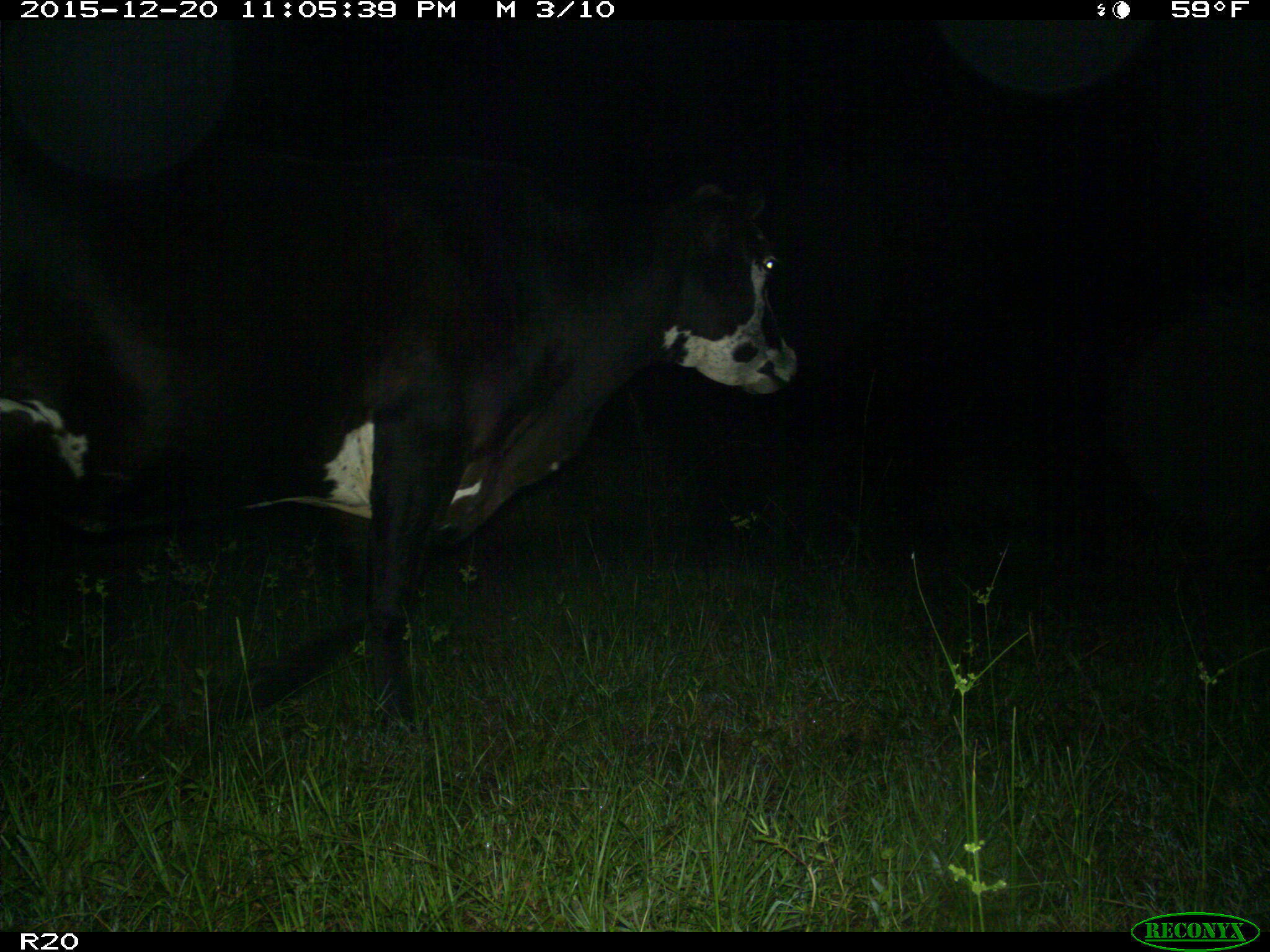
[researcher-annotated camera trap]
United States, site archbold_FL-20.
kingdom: Animalia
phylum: Chordata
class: Mammalia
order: Artiodactyla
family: Bovidae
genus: Bos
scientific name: Bos taurus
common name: domestic cow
Bos taurus (domestic cow).